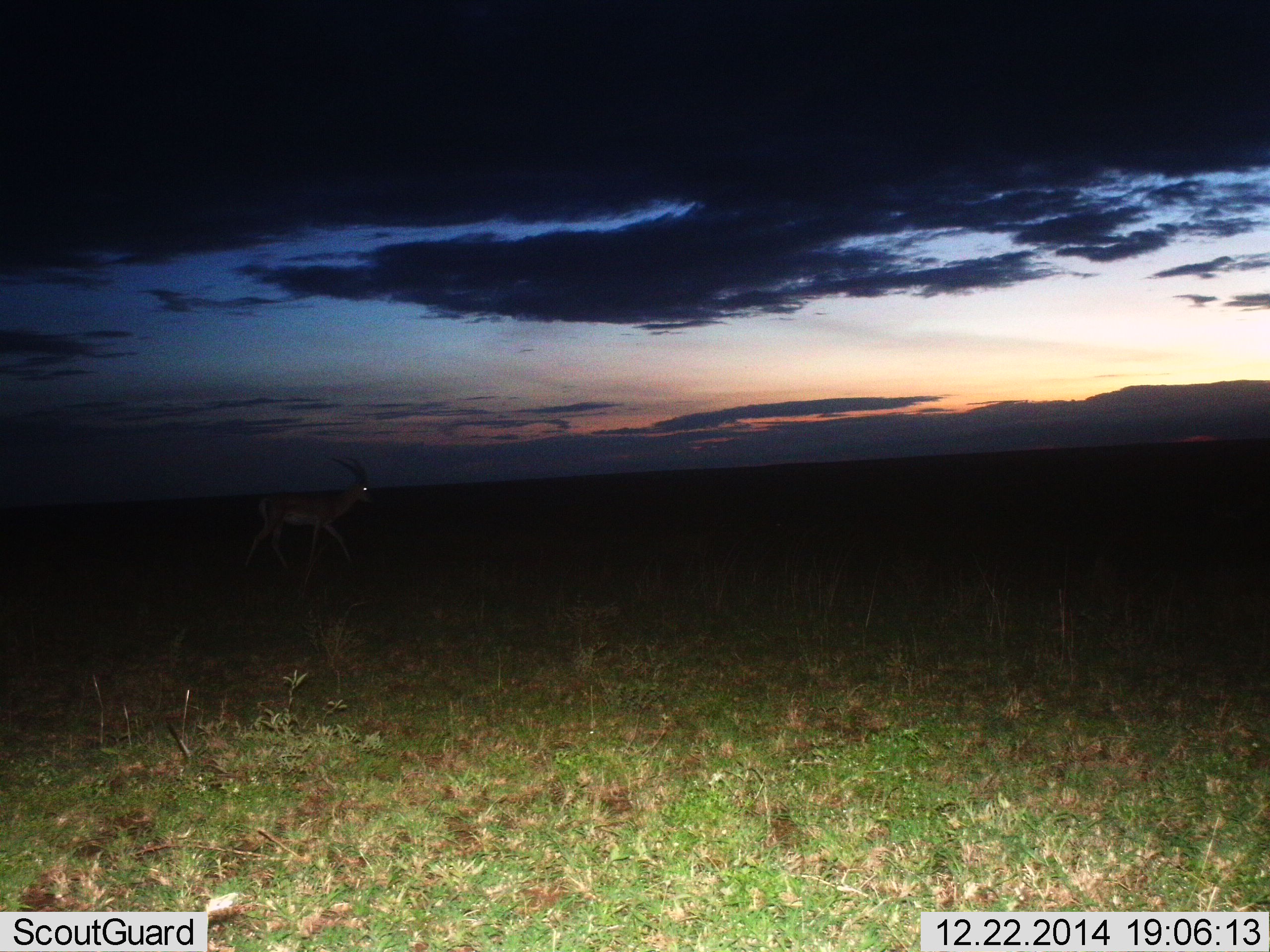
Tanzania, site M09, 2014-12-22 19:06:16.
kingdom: Animalia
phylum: Chordata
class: Mammalia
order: Artiodactyla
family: Bovidae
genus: Nanger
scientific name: Nanger granti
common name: grant's gazelle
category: gazellegrants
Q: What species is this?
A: Gazellegrants (grant's gazelle) (Nanger granti).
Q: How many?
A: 1.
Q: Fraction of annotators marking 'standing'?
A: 50%.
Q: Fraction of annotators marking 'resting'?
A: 0%.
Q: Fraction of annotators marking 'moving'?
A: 50%.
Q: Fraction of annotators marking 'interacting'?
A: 0%.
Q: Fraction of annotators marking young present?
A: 0%.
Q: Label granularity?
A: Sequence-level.